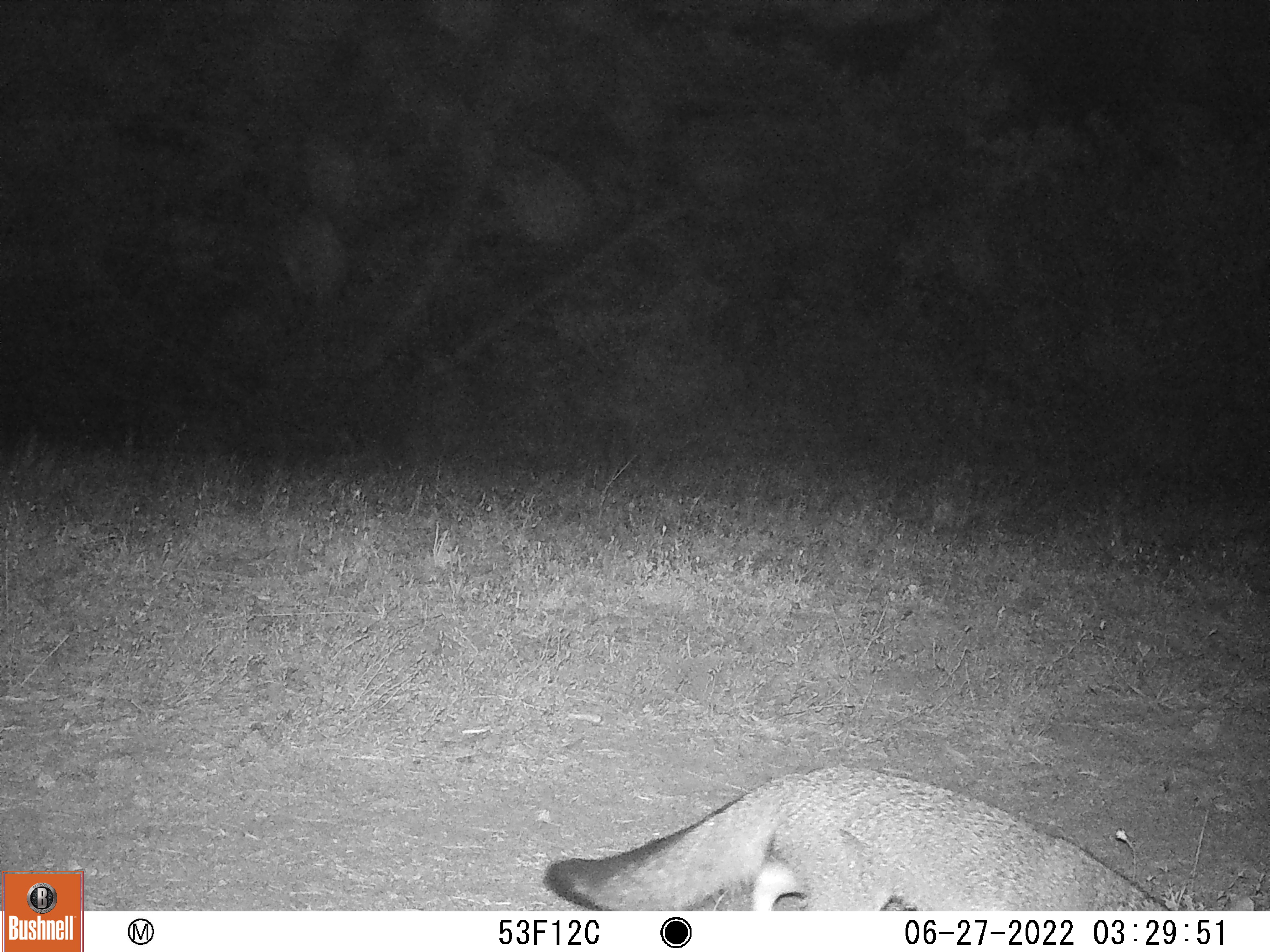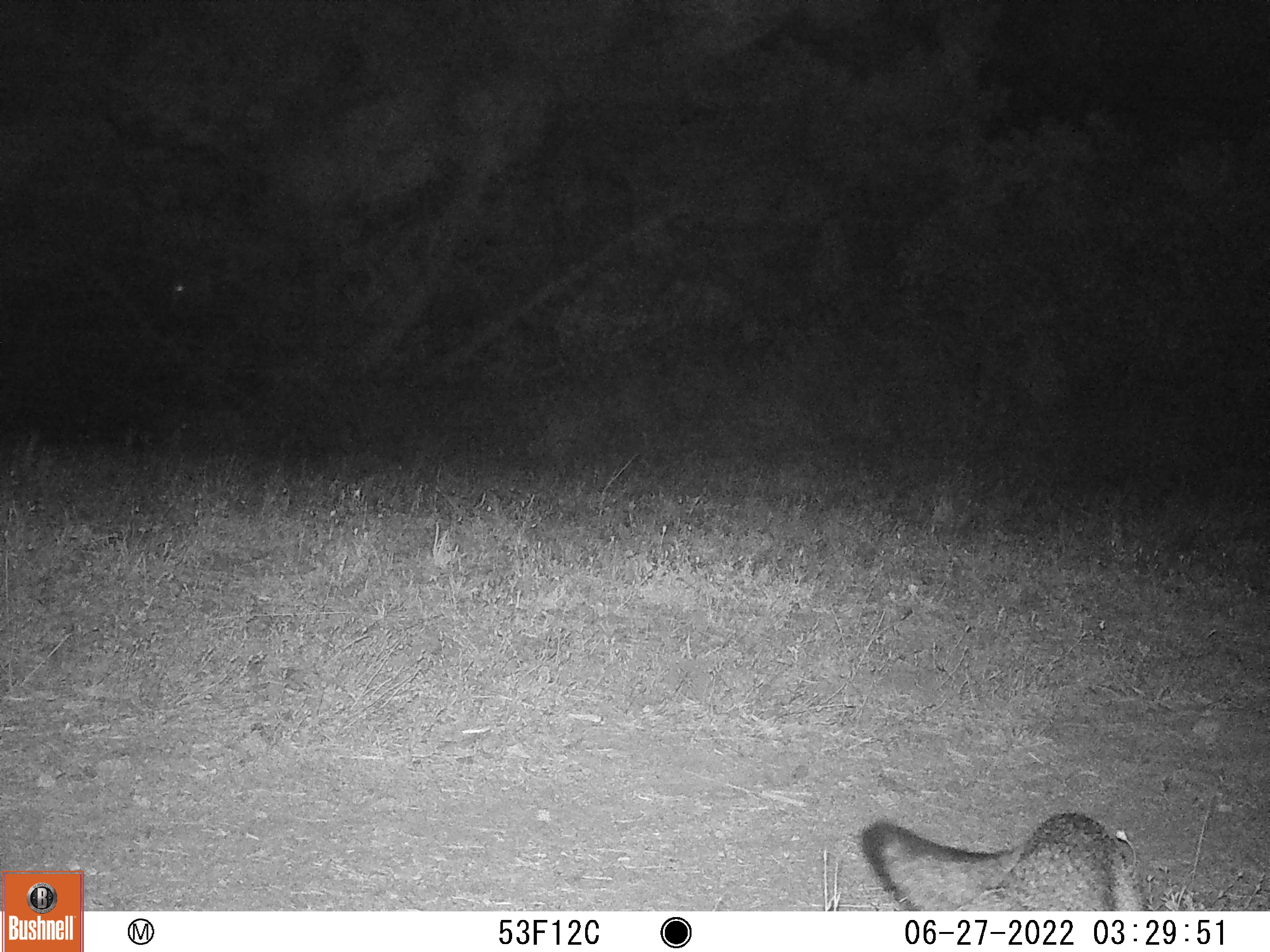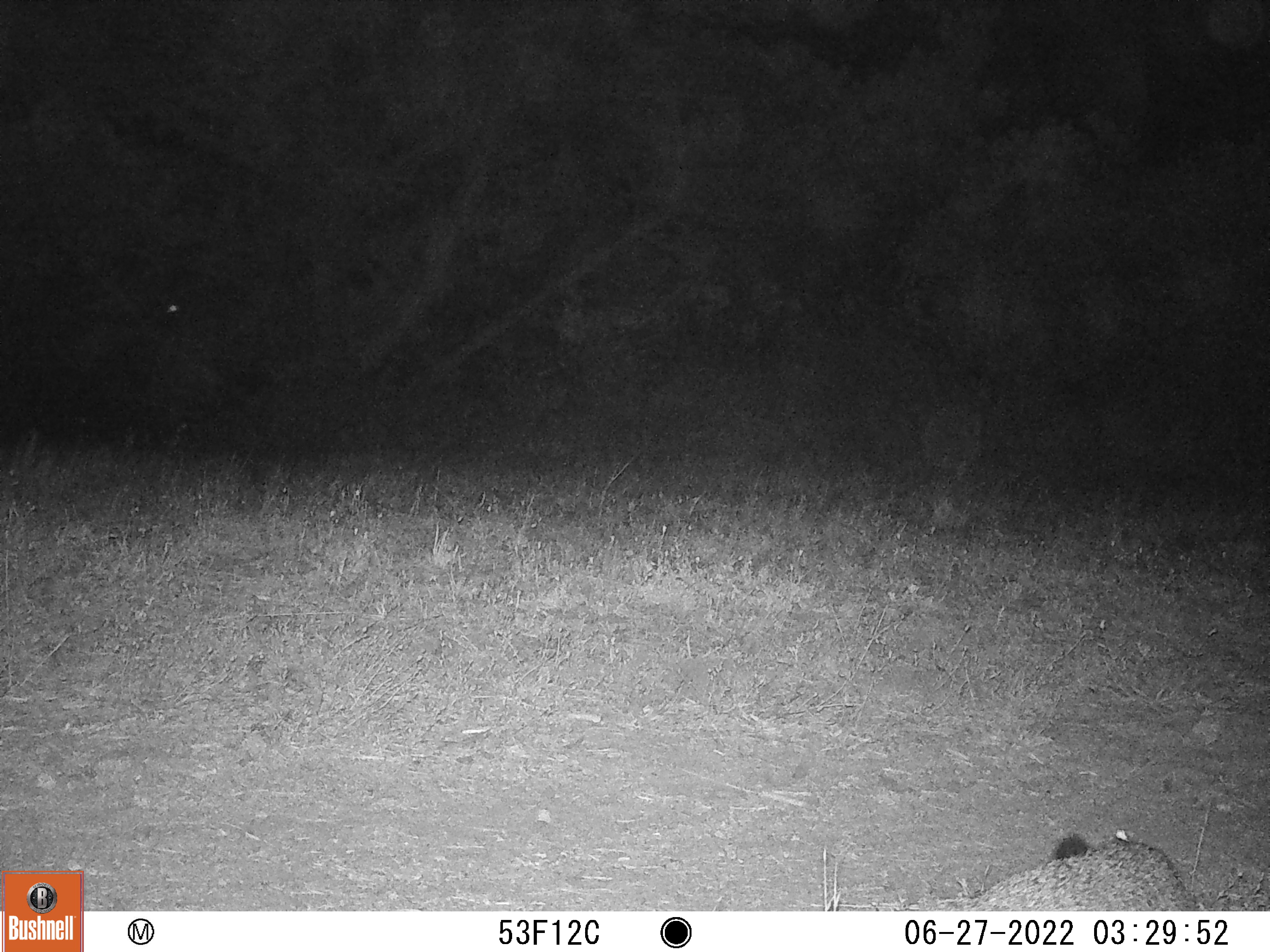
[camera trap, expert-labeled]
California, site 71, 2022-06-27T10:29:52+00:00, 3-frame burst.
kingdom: Animalia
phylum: Chordata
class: Mammalia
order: Carnivora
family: Canidae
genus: Urocyon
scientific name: Urocyon cinereoargenteus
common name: gray fox